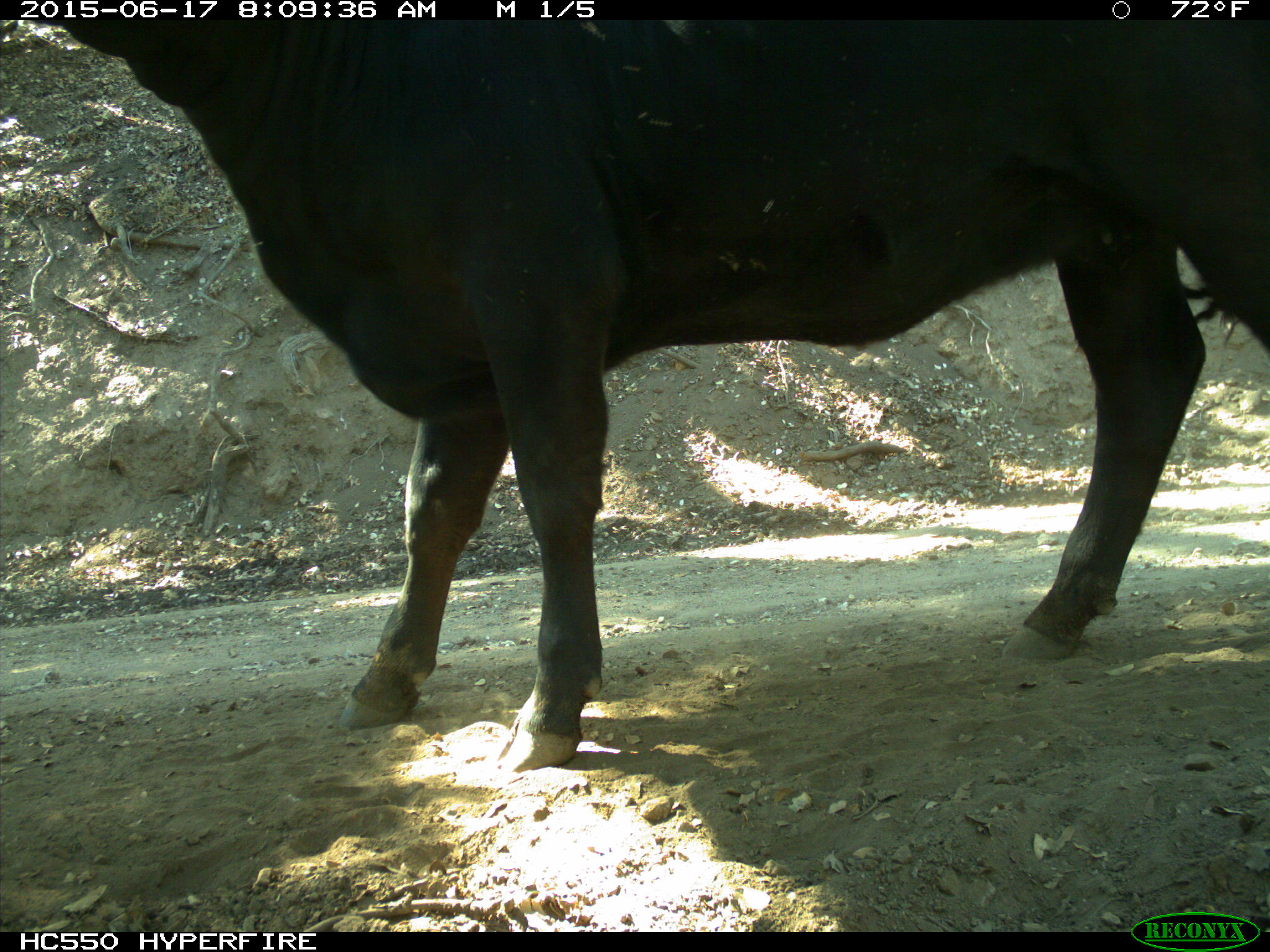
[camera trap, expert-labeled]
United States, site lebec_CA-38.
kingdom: Animalia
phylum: Chordata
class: Mammalia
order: Artiodactyla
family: Bovidae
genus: Bos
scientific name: Bos taurus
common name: domestic cow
Bos taurus (domestic cow).